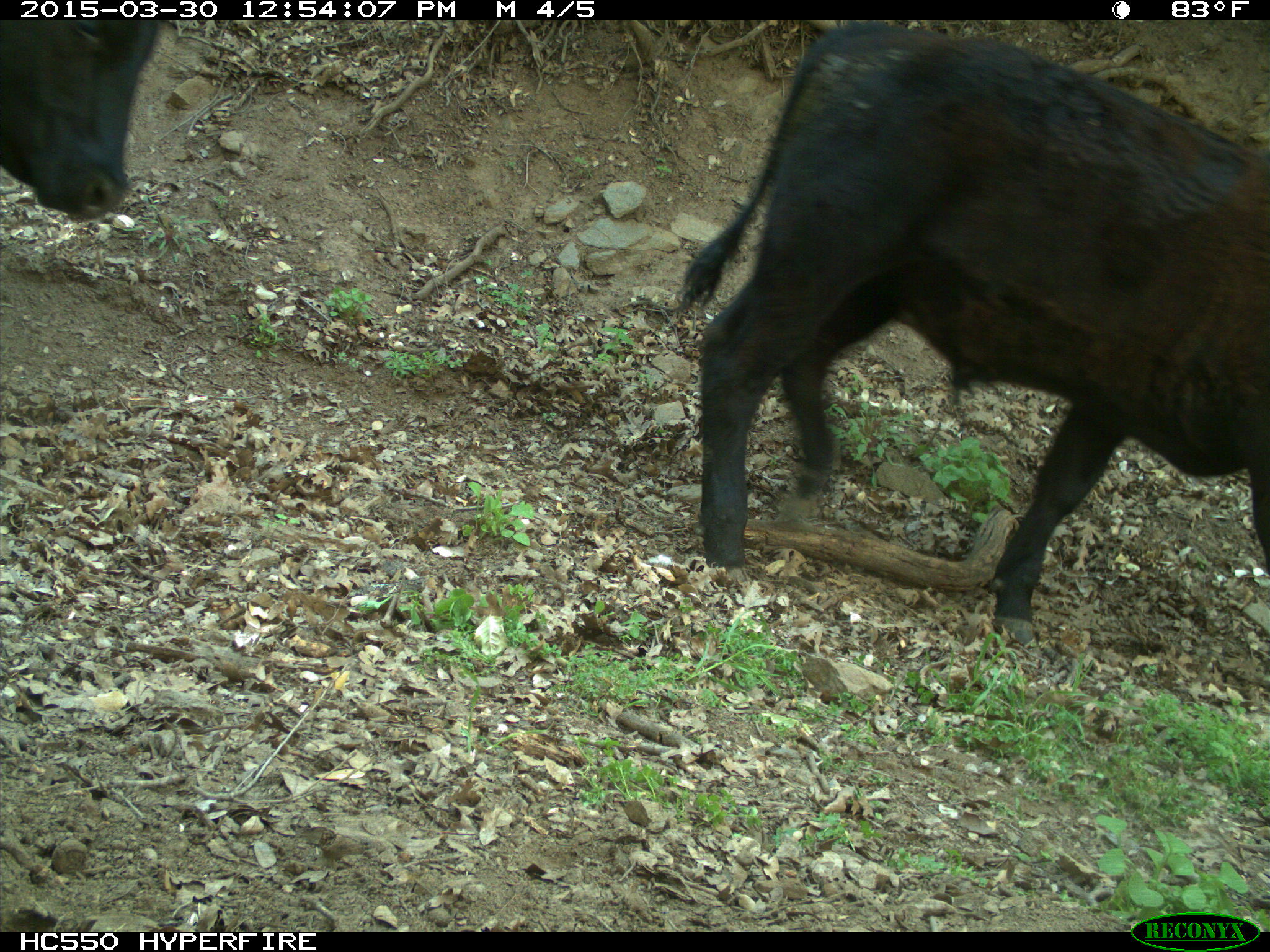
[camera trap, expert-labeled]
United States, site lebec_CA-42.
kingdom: Animalia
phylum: Chordata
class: Mammalia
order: Artiodactyla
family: Bovidae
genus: Bos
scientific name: Bos taurus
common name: domestic cow